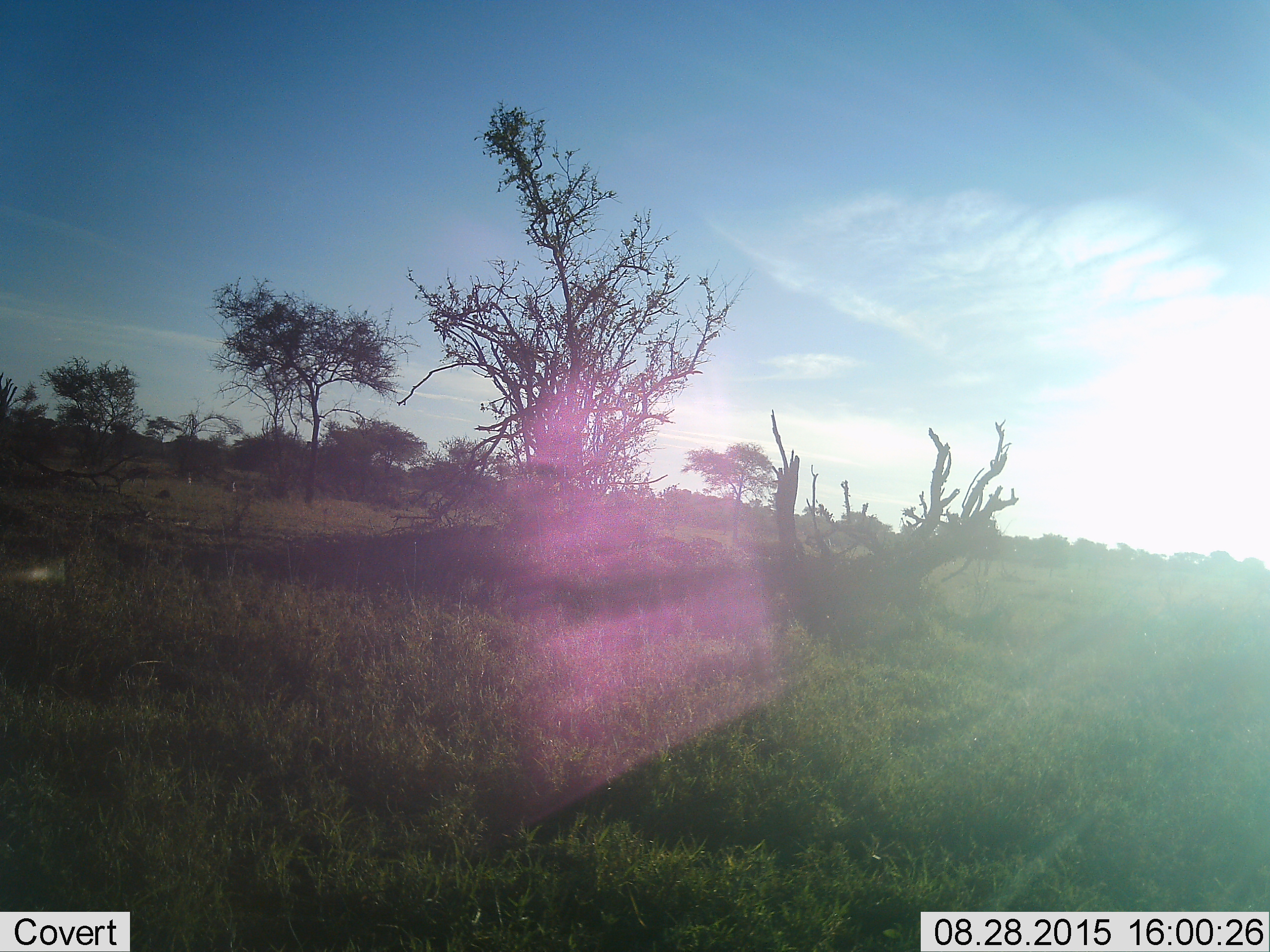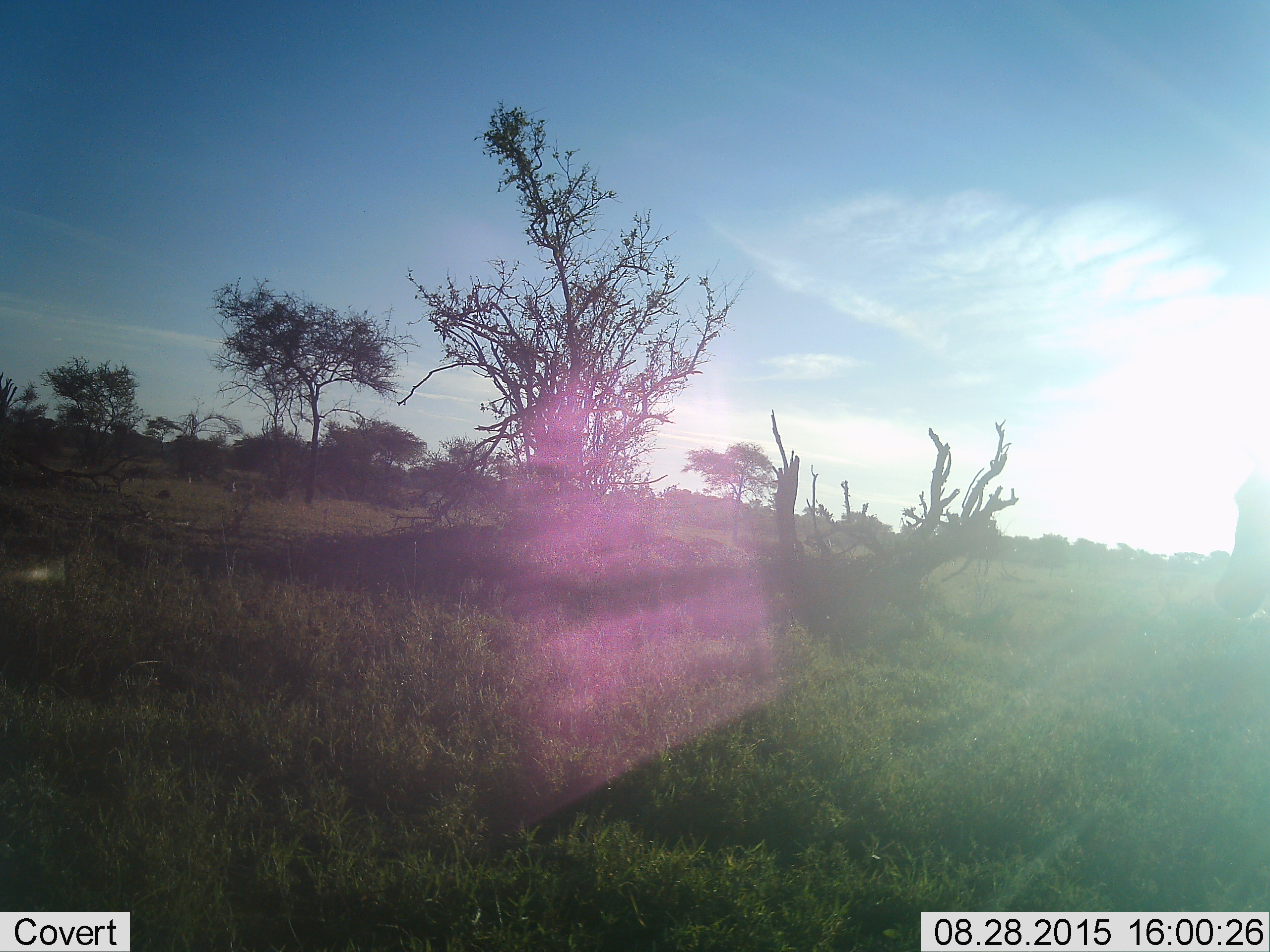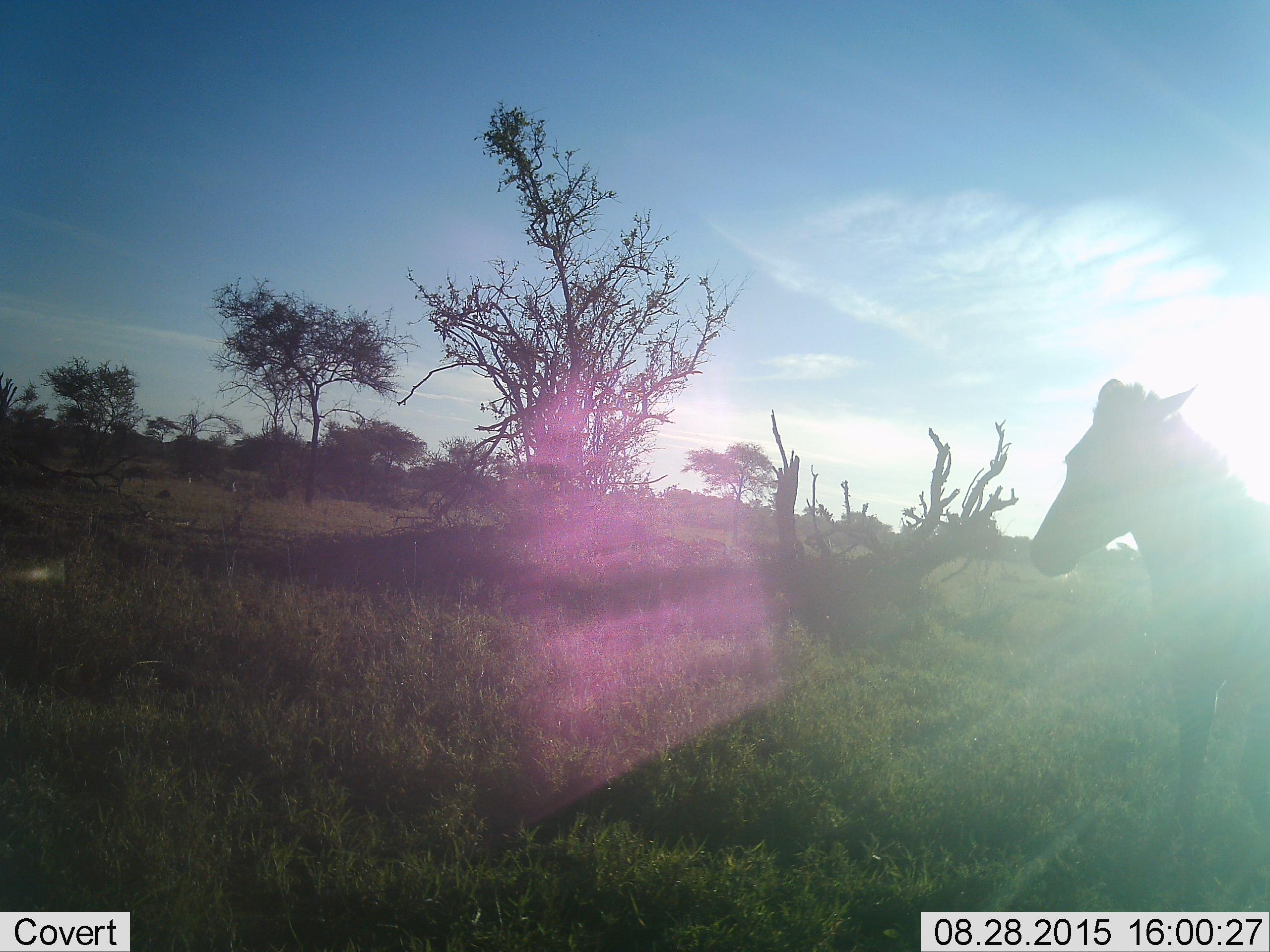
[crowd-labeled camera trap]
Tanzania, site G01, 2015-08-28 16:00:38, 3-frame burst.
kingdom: Animalia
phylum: Chordata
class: Mammalia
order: Perissodactyla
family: Equidae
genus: Equus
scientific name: Equus quagga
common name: plains zebra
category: zebra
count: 1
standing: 9%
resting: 0%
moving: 91%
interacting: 0%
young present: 0%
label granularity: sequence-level